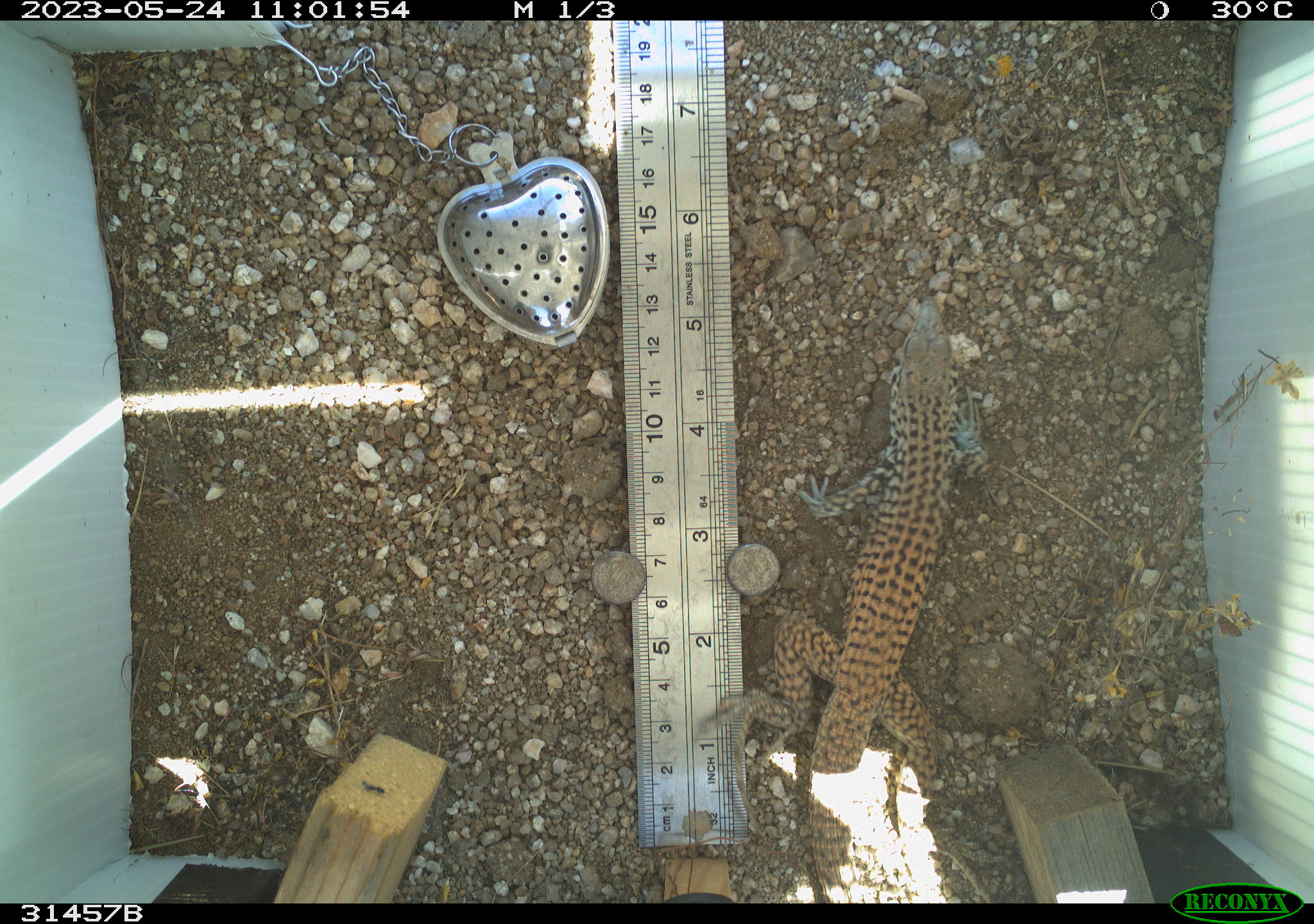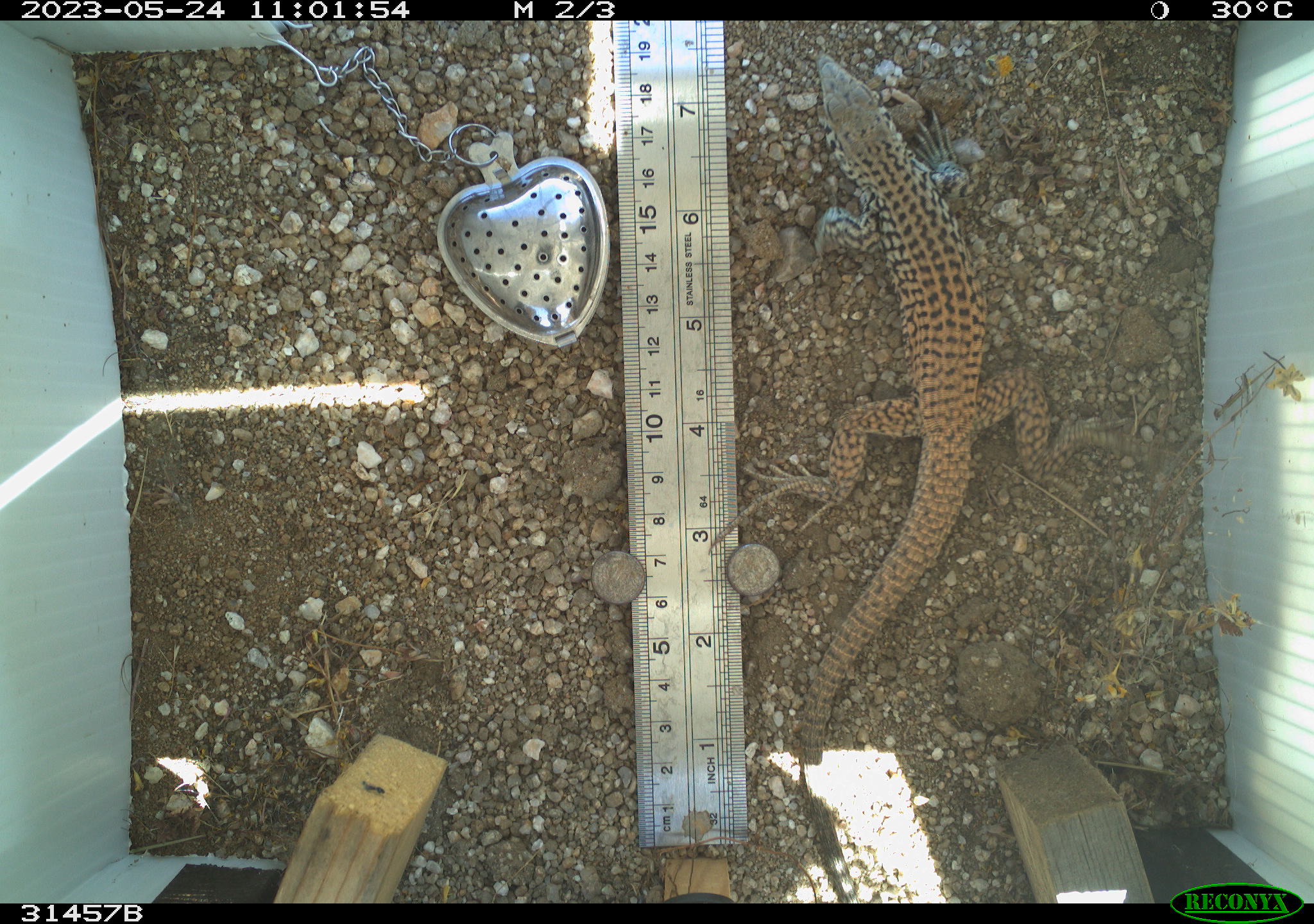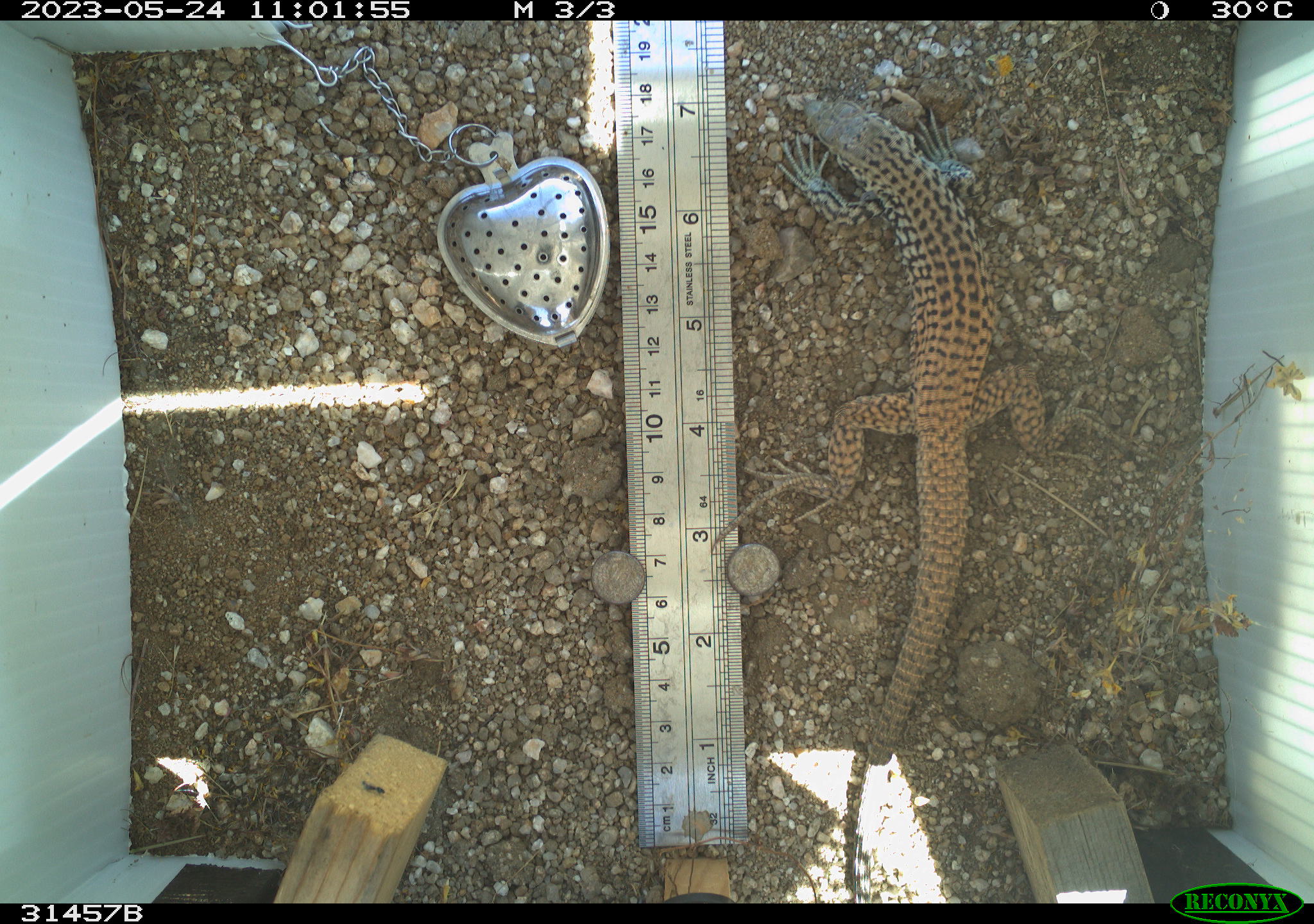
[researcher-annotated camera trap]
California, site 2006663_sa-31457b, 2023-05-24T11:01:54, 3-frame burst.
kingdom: Animalia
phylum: Chordata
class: Reptilia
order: Squamata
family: Teiidae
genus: Aspidoscelis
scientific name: Aspidoscelis tigris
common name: western whiptail